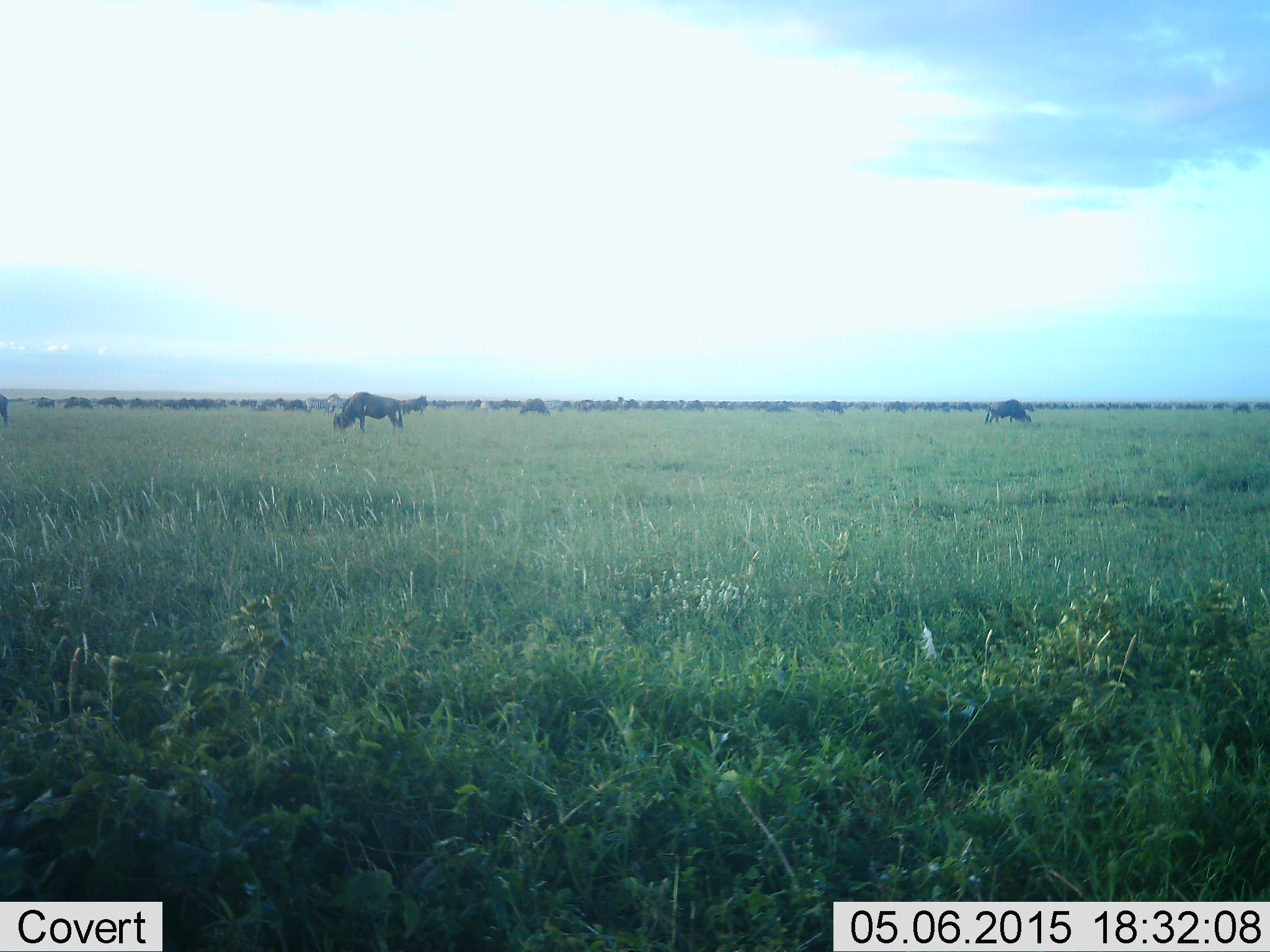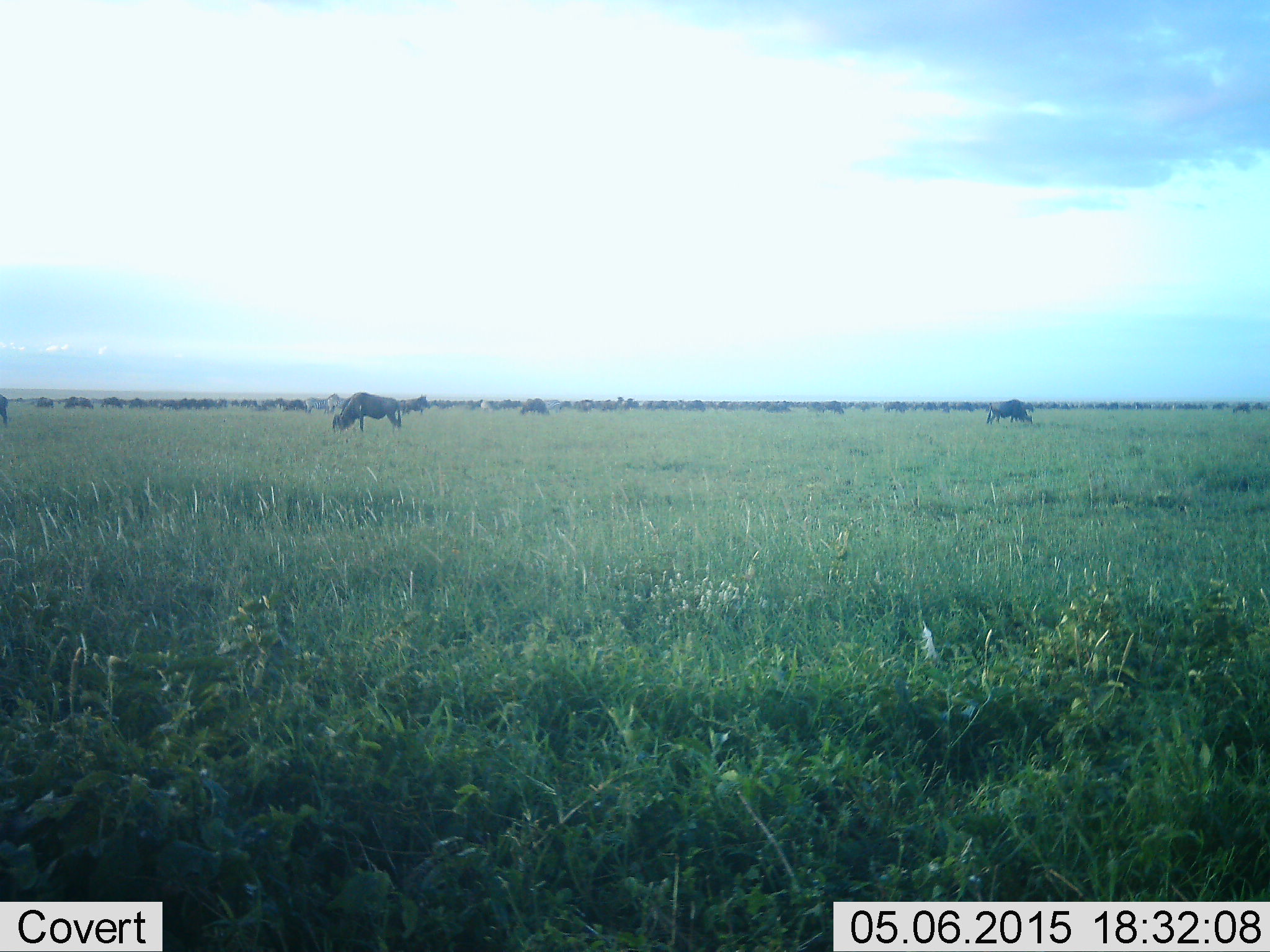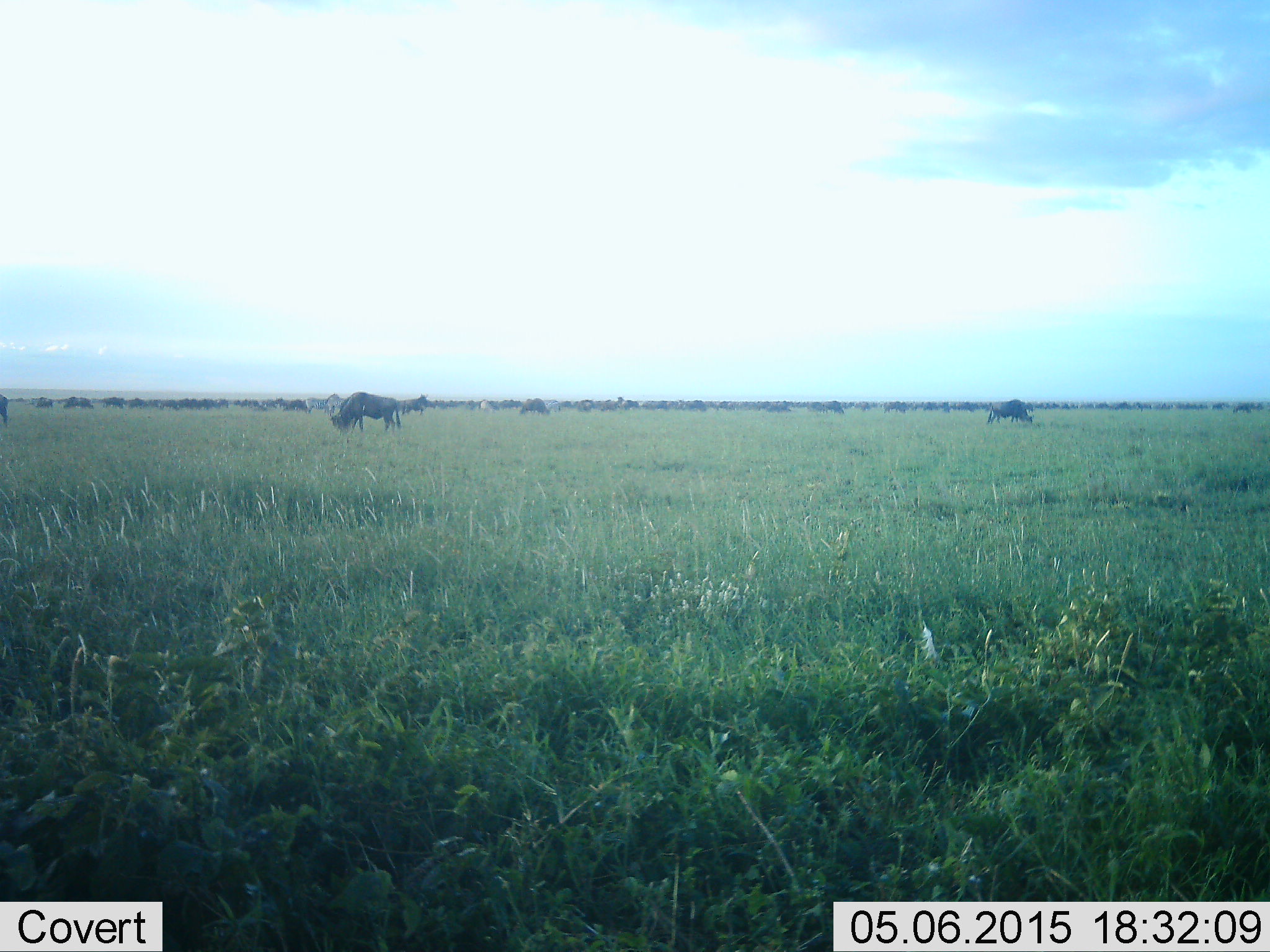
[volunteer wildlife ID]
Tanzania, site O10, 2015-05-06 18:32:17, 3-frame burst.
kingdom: Animalia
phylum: Chordata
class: Mammalia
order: Artiodactyla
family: Bovidae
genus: Connochaetes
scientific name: Connochaetes taurinus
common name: blue wildebeest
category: wildebeest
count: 51+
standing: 50%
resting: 10%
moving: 30%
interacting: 0%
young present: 0%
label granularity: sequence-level